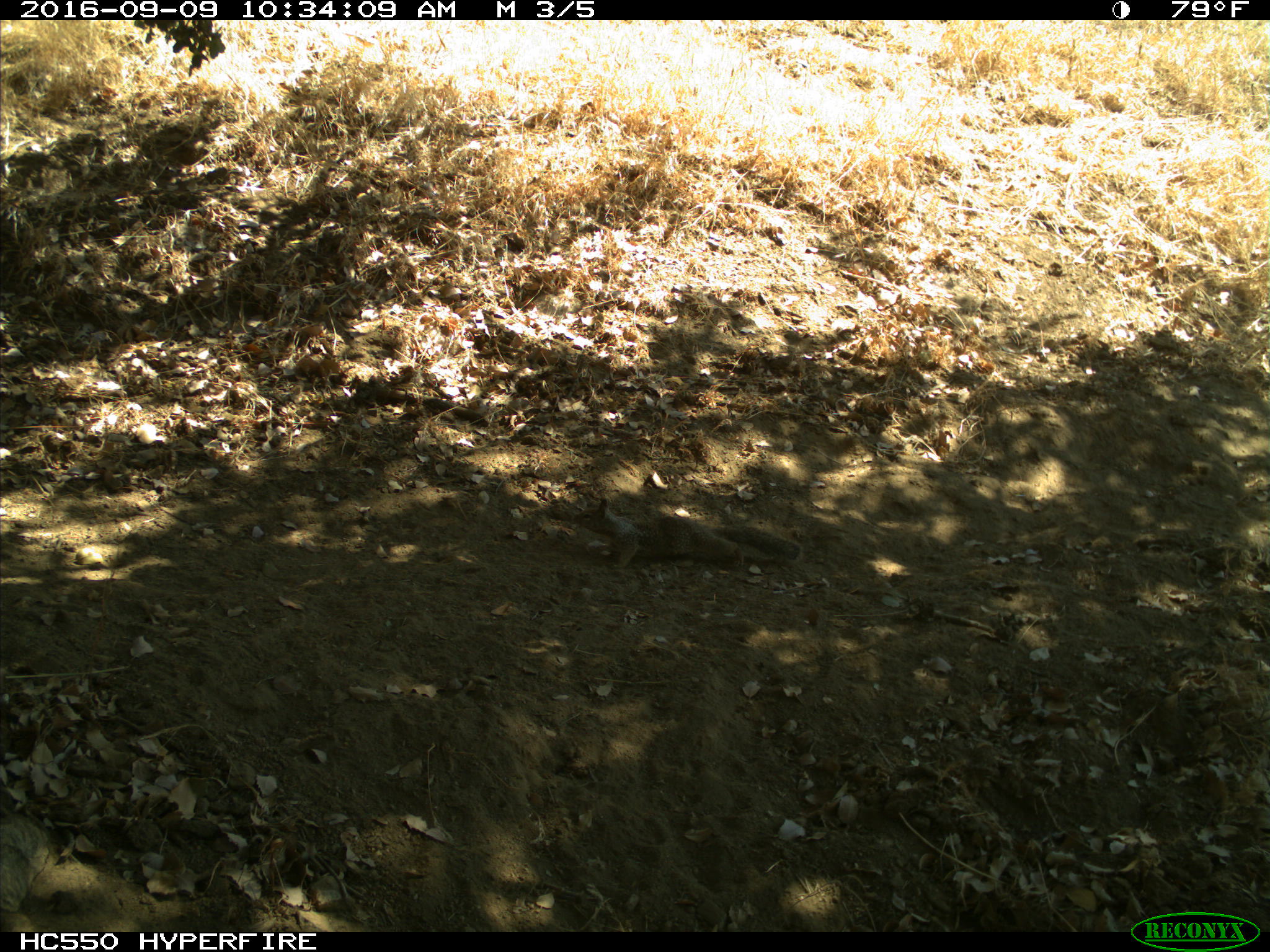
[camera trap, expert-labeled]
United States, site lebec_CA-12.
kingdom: Animalia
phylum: Chordata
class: Mammalia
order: Rodentia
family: Sciuridae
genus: Otospermophilus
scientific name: Otospermophilus beecheyi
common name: california ground squirrel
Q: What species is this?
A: Otospermophilus beecheyi (california ground squirrel).